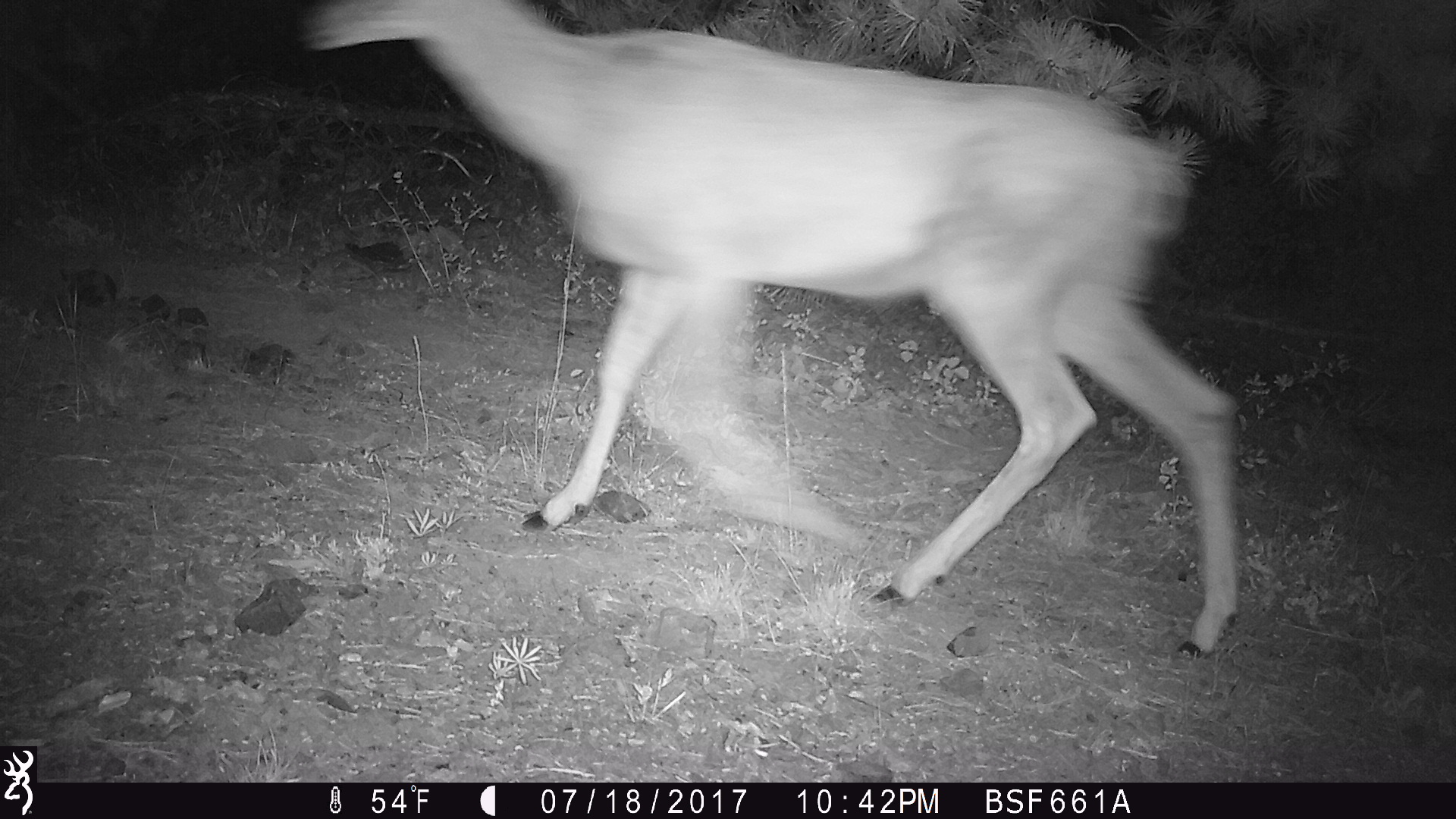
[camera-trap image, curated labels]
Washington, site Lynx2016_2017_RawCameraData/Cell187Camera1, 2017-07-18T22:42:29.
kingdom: Animalia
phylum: Chordata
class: Mammalia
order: Artiodactyla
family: Cervidae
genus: Odocoileus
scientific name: Odocoileus hemionus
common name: mule deer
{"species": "Odocoileus hemionus (mule deer)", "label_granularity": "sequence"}